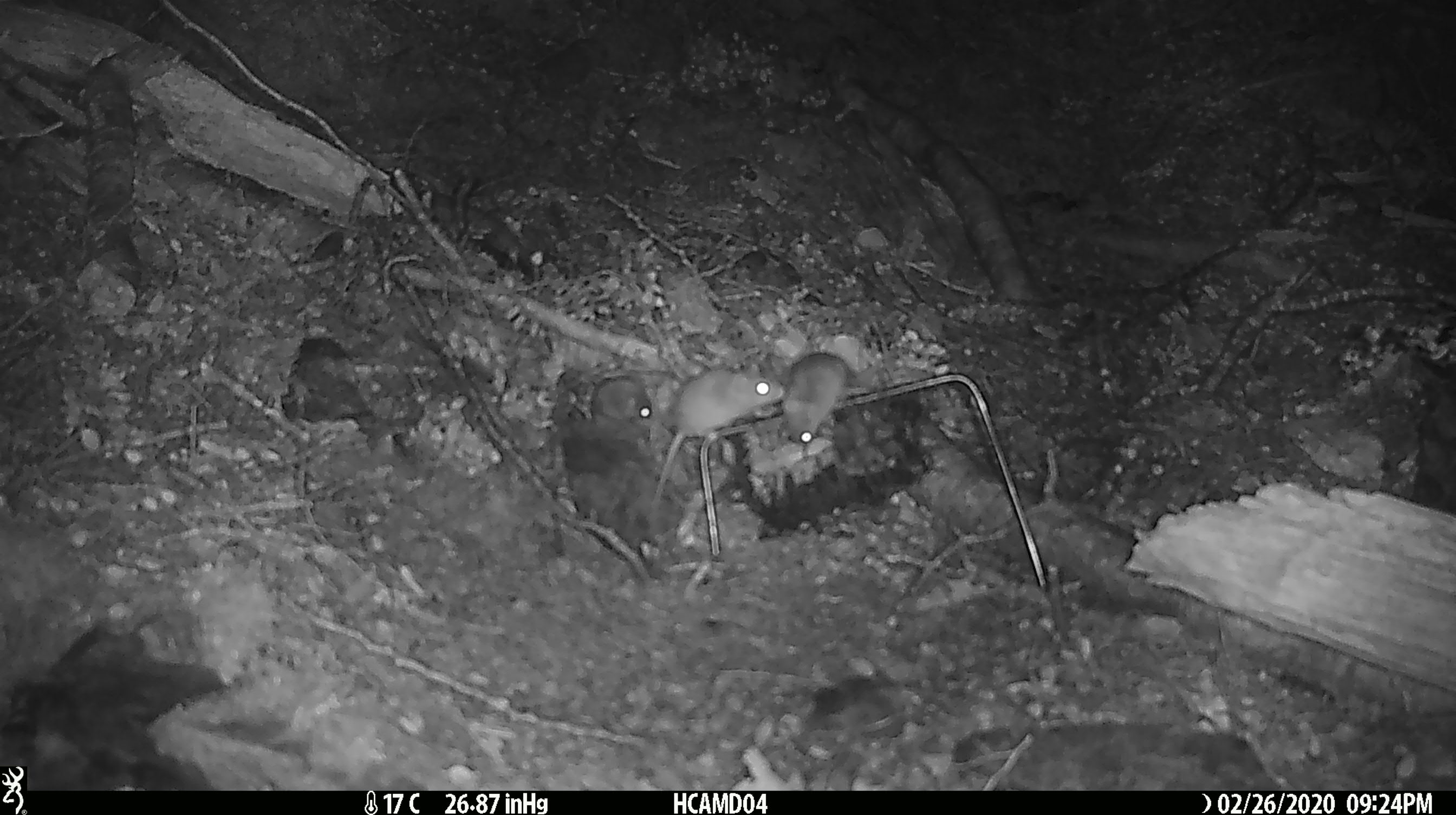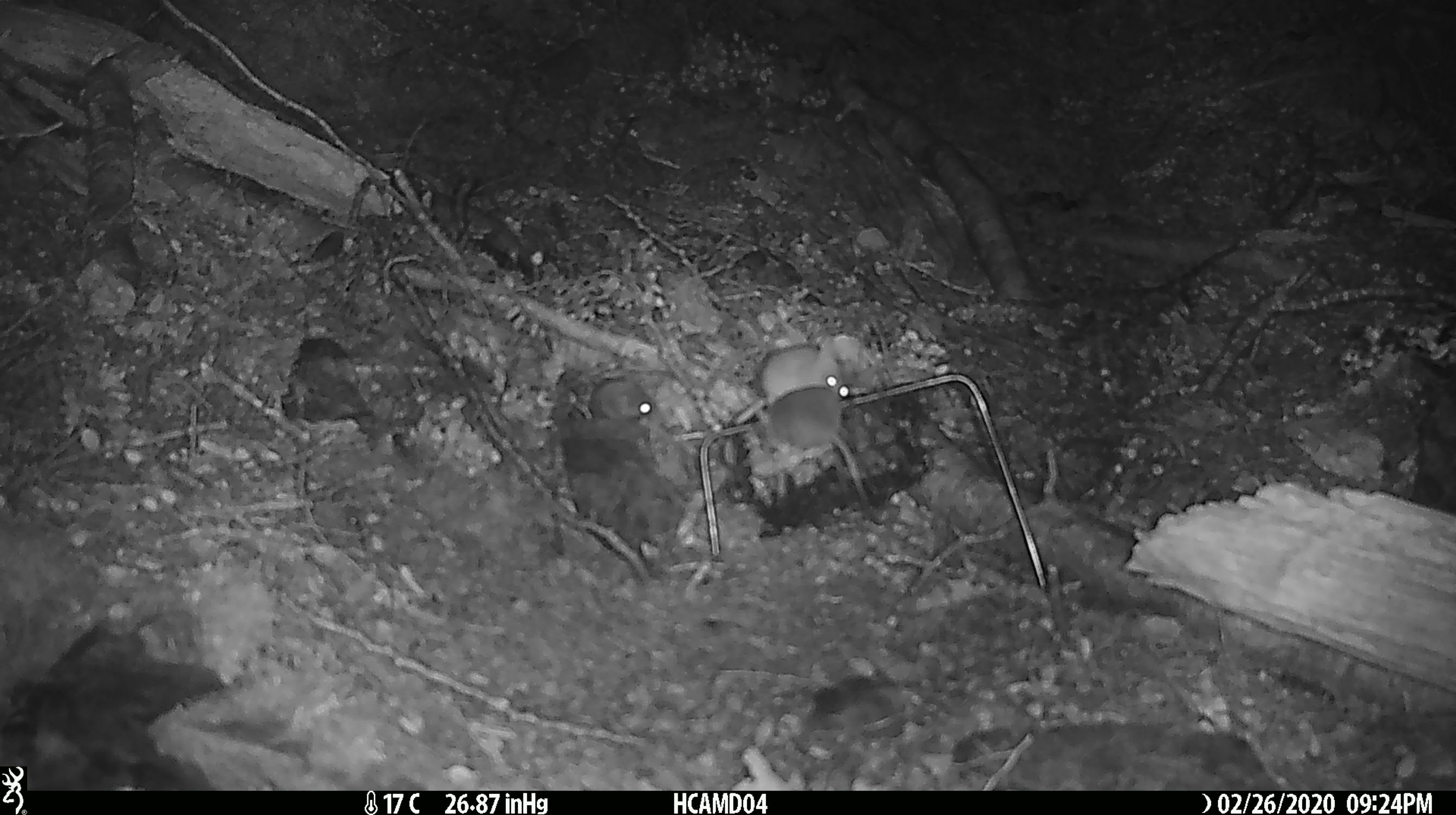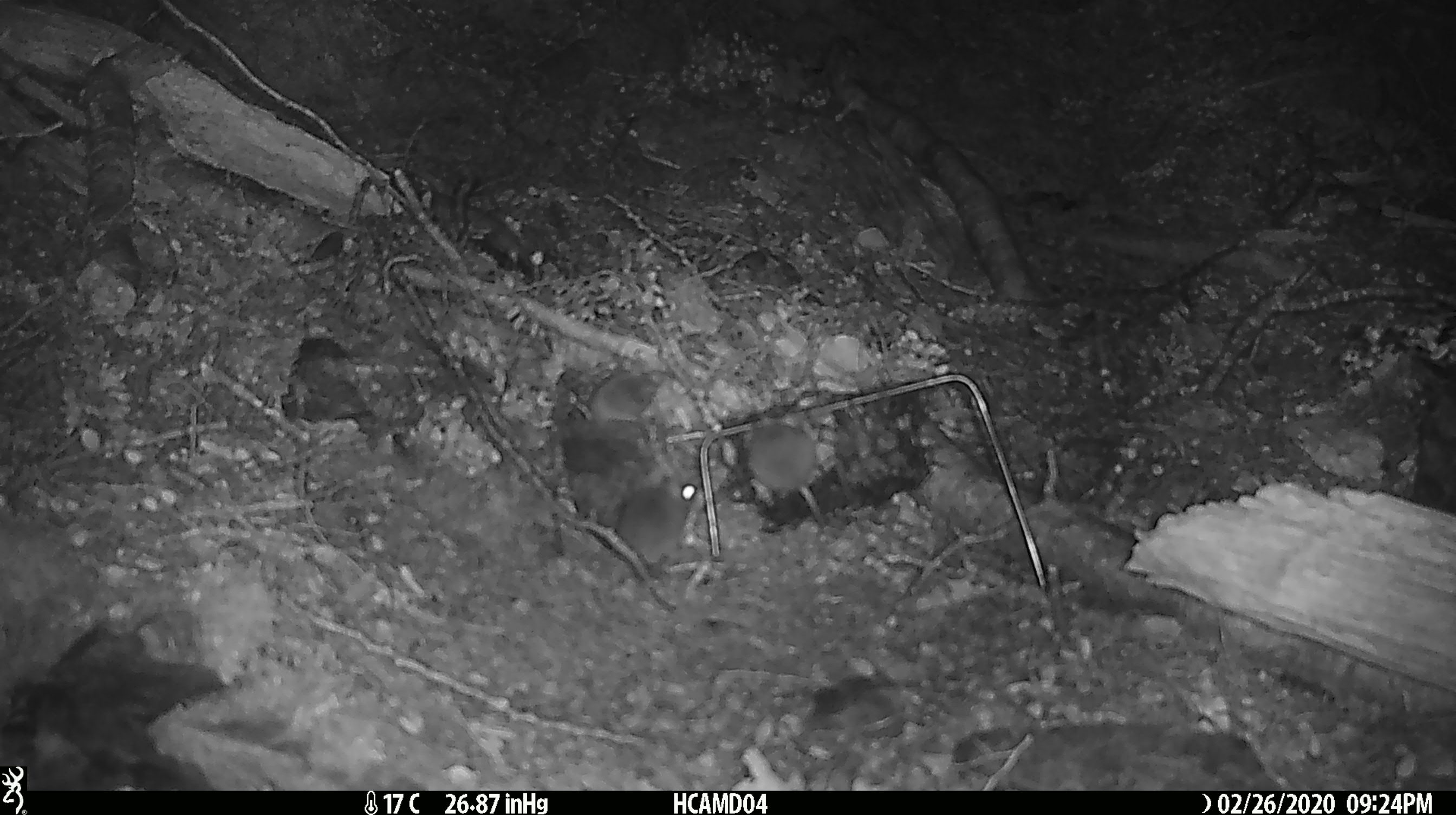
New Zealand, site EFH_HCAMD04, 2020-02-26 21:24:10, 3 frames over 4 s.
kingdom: Animalia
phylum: Chordata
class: Mammalia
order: Rodentia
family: Muridae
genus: Mus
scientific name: Mus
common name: mouse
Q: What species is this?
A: Mouse (Mus).